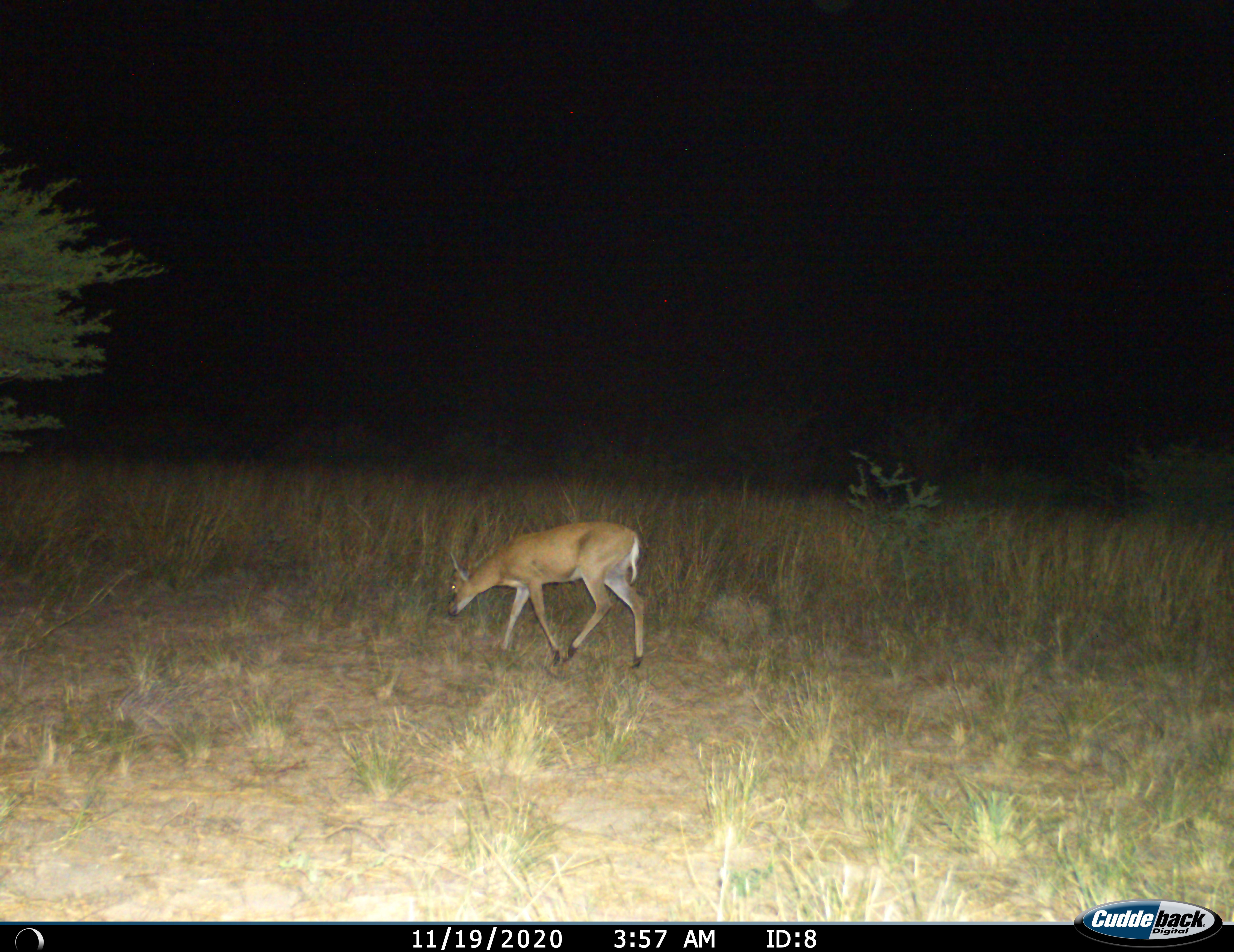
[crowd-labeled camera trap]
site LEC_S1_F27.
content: unidentified animal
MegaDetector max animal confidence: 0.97